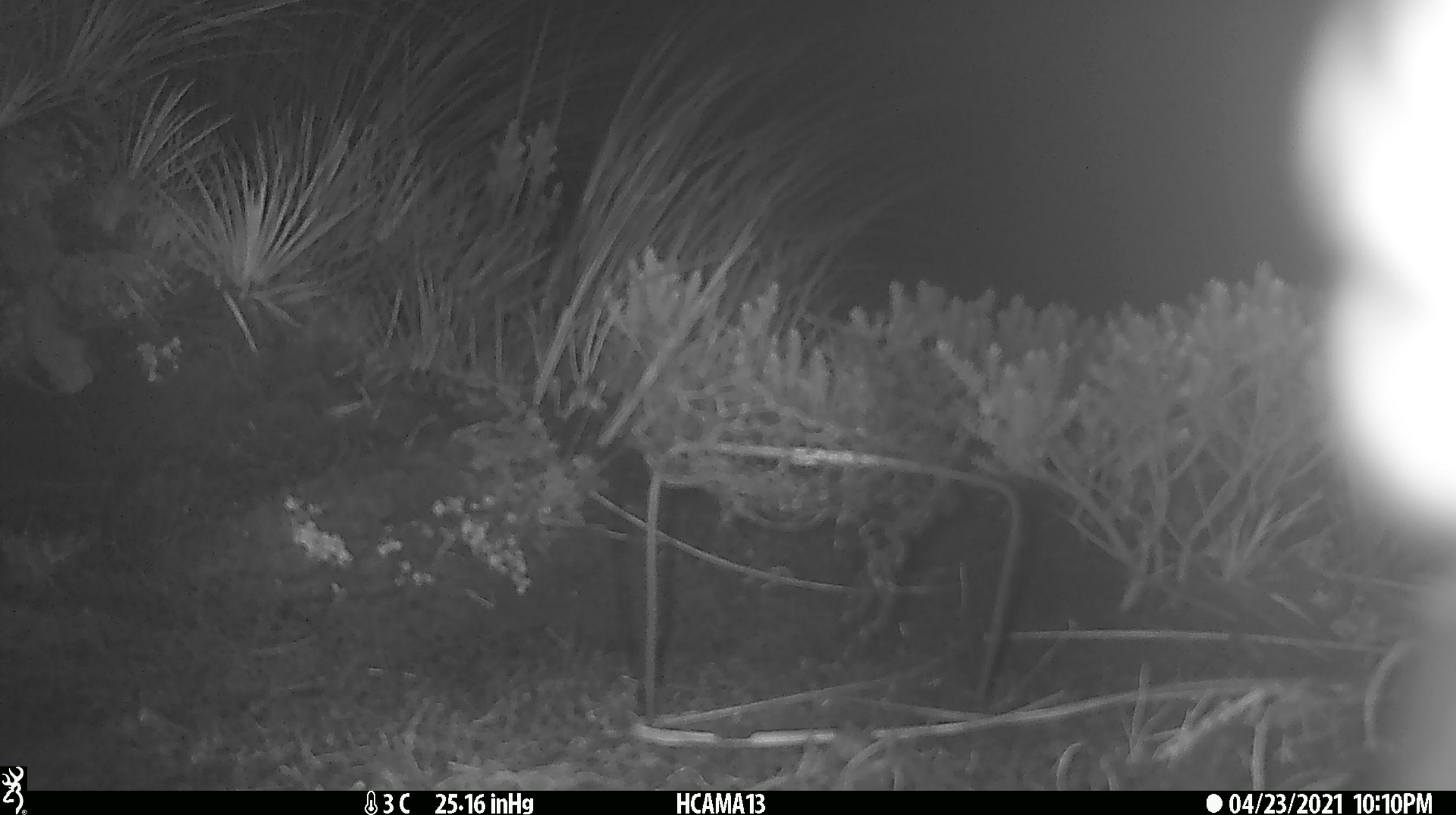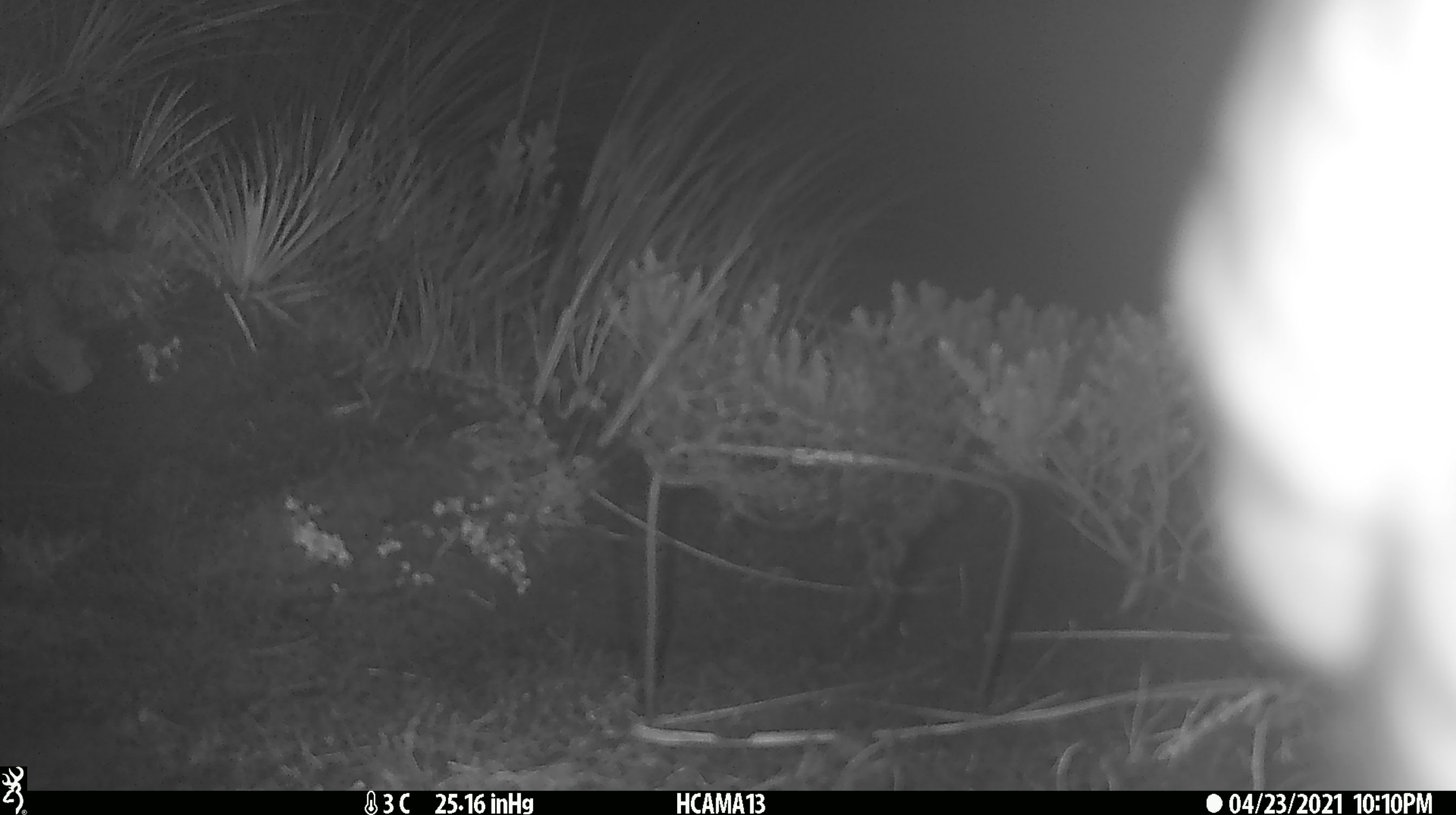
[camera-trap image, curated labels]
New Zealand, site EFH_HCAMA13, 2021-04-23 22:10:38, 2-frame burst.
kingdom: Animalia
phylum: Chordata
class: Aves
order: Psittaciformes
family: Strigopidae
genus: Nestor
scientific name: Nestor notabilis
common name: kea